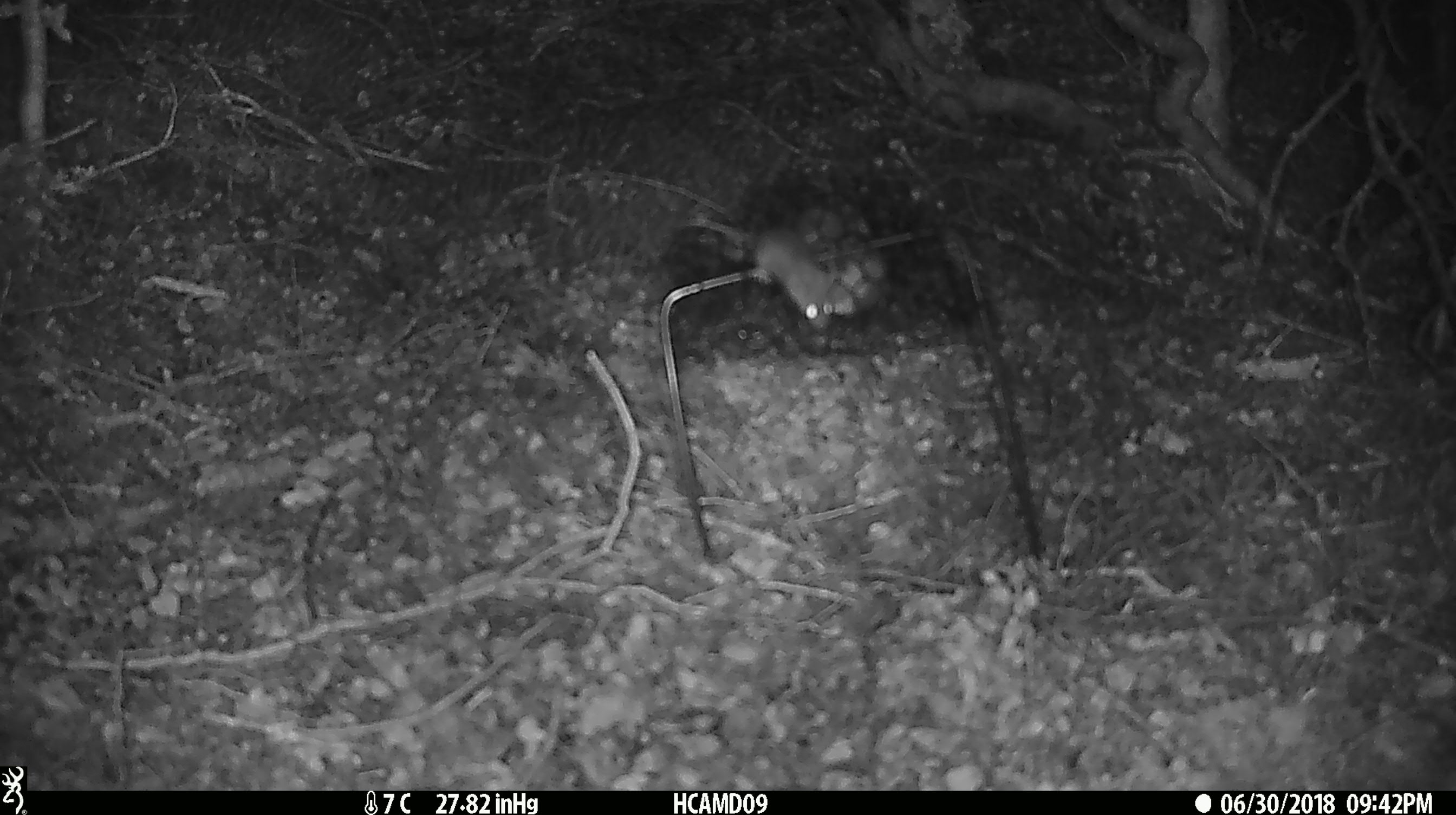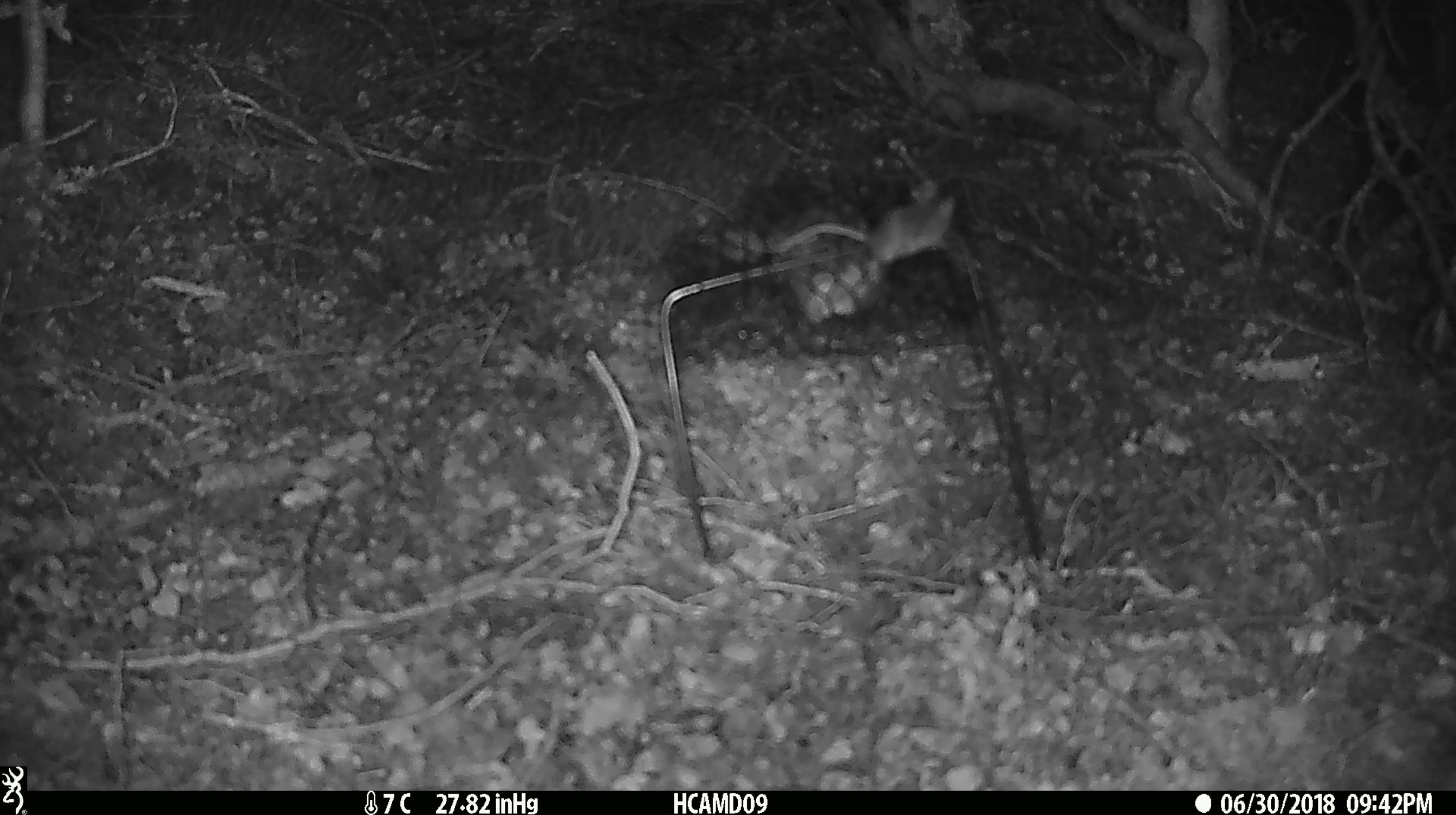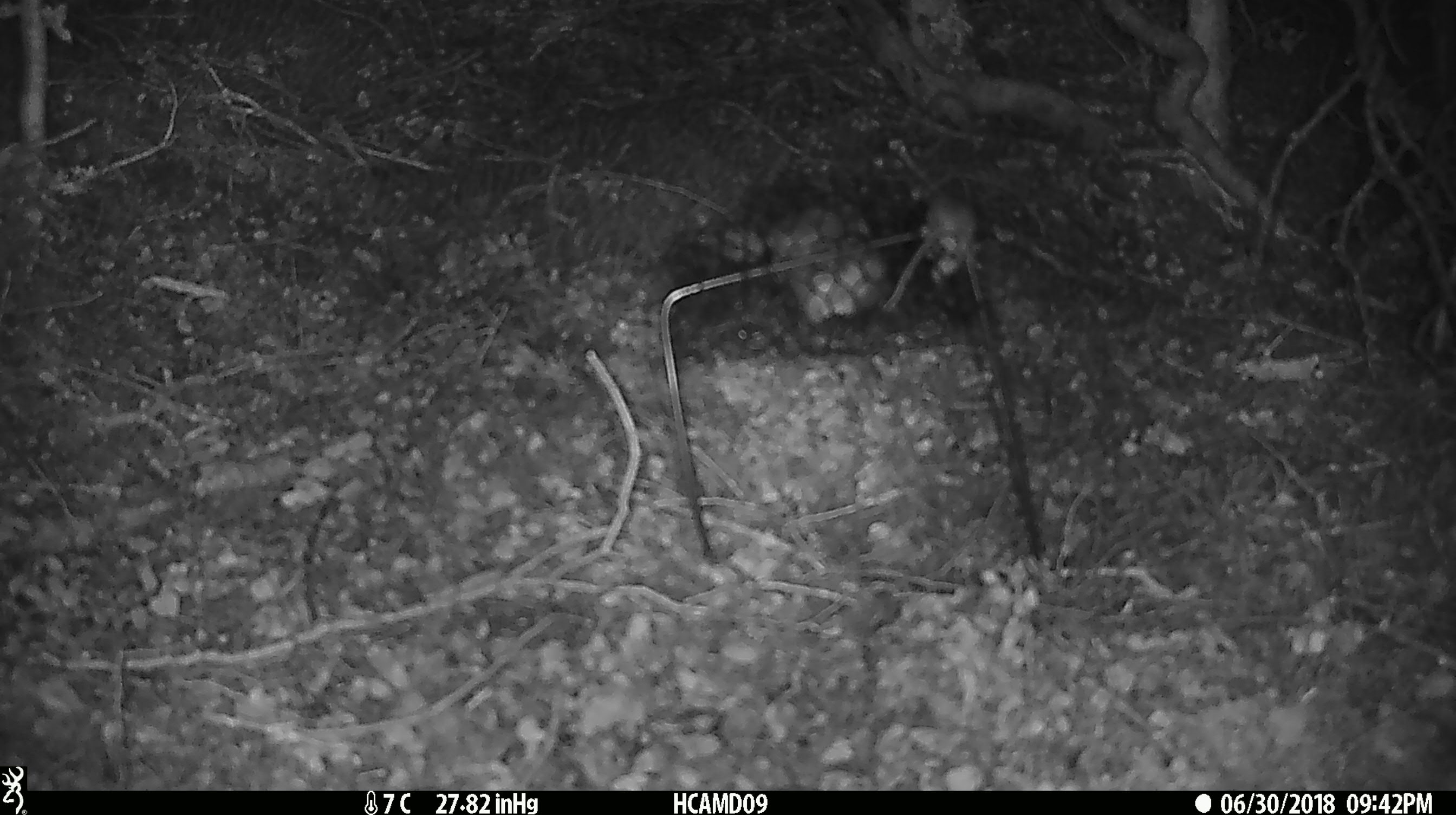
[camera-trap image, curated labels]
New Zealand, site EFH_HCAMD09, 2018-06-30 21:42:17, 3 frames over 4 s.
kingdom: Animalia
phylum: Chordata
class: Mammalia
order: Rodentia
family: Muridae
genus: Mus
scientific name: Mus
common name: mouse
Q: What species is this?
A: Mouse (Mus).